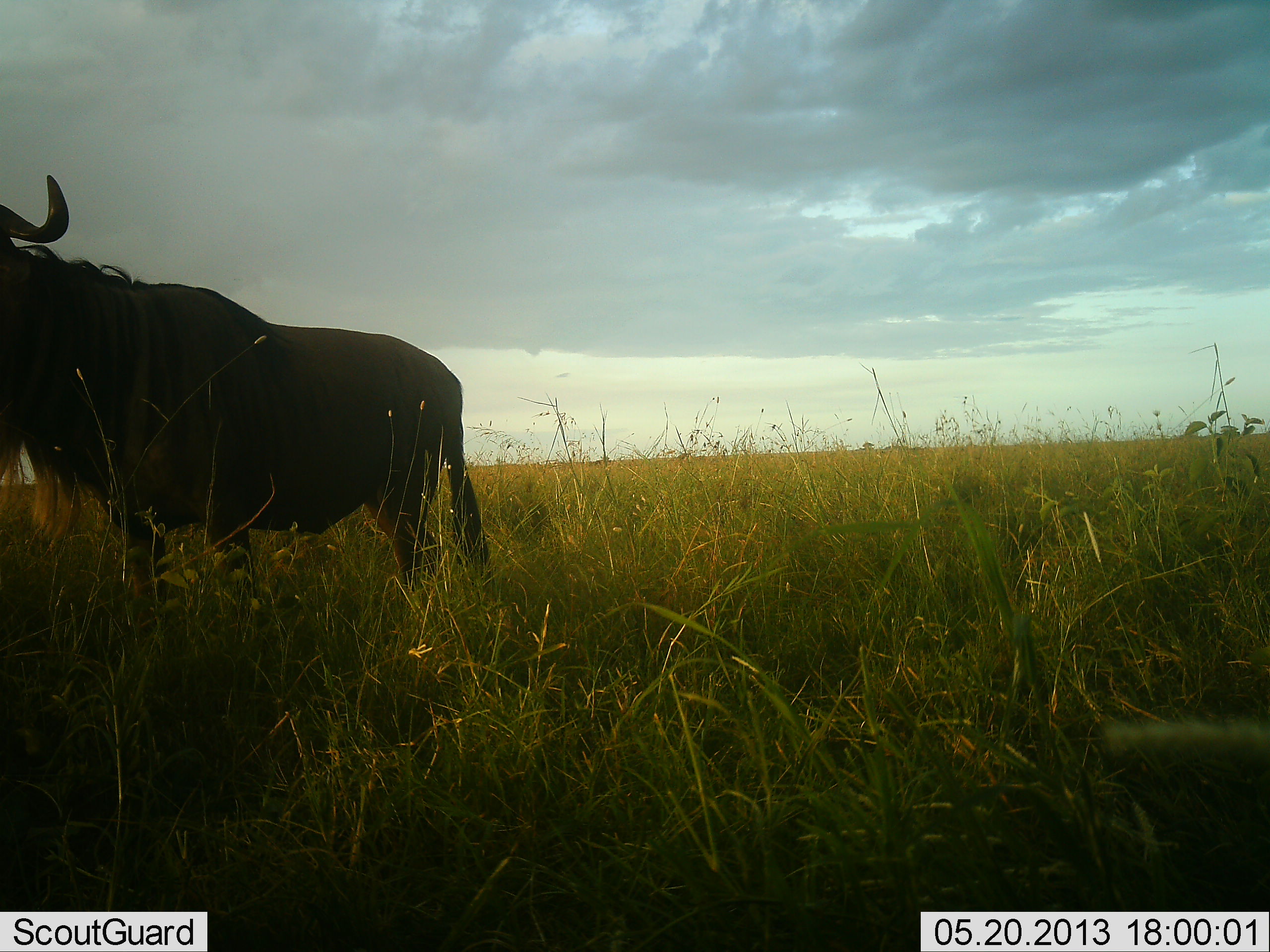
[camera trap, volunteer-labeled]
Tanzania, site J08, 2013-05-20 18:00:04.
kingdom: Animalia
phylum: Chordata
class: Mammalia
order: Artiodactyla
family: Bovidae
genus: Connochaetes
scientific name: Connochaetes taurinus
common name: blue wildebeest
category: wildebeest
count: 1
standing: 85%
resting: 0%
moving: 15%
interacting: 0%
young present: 0%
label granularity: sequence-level